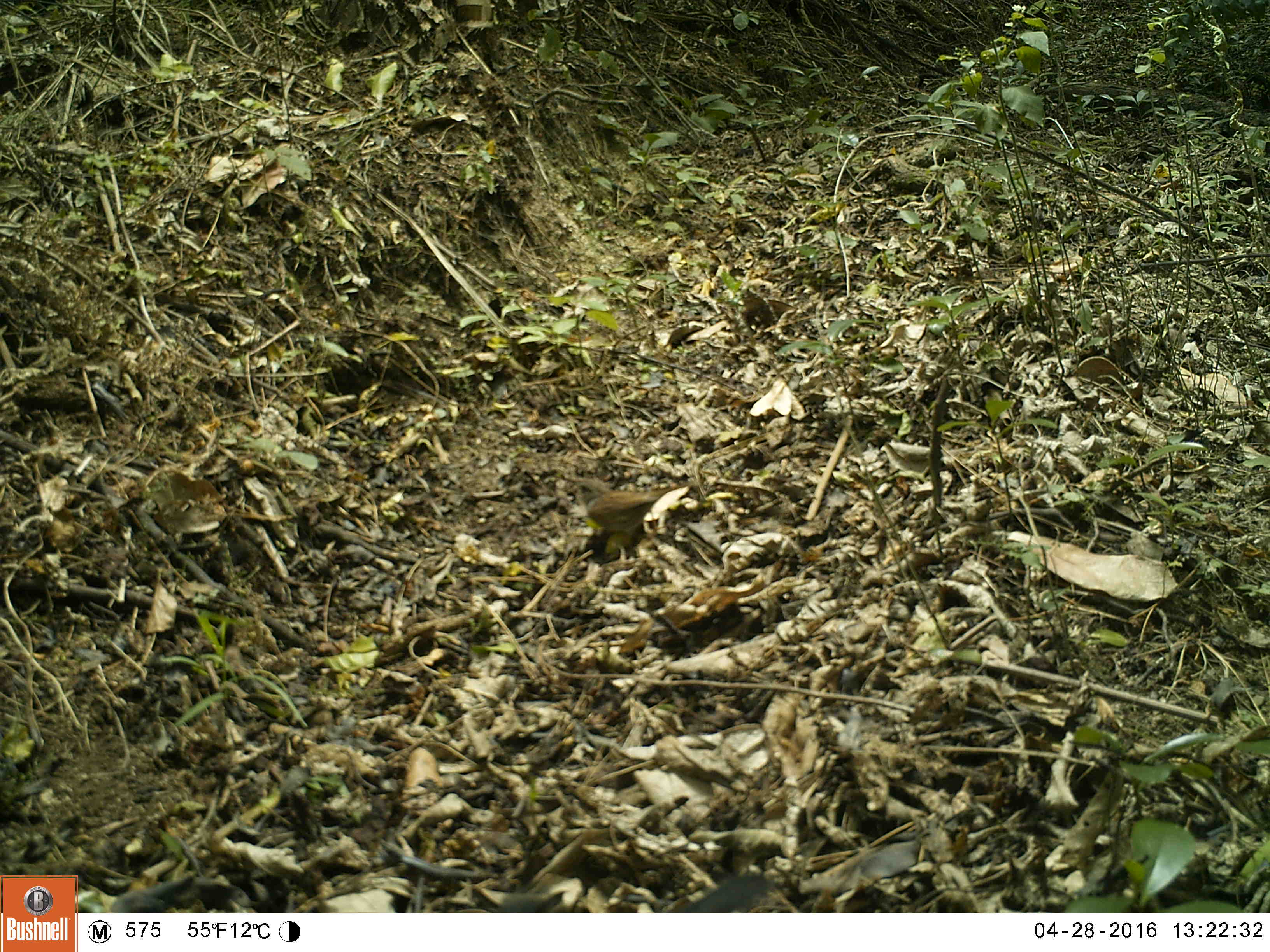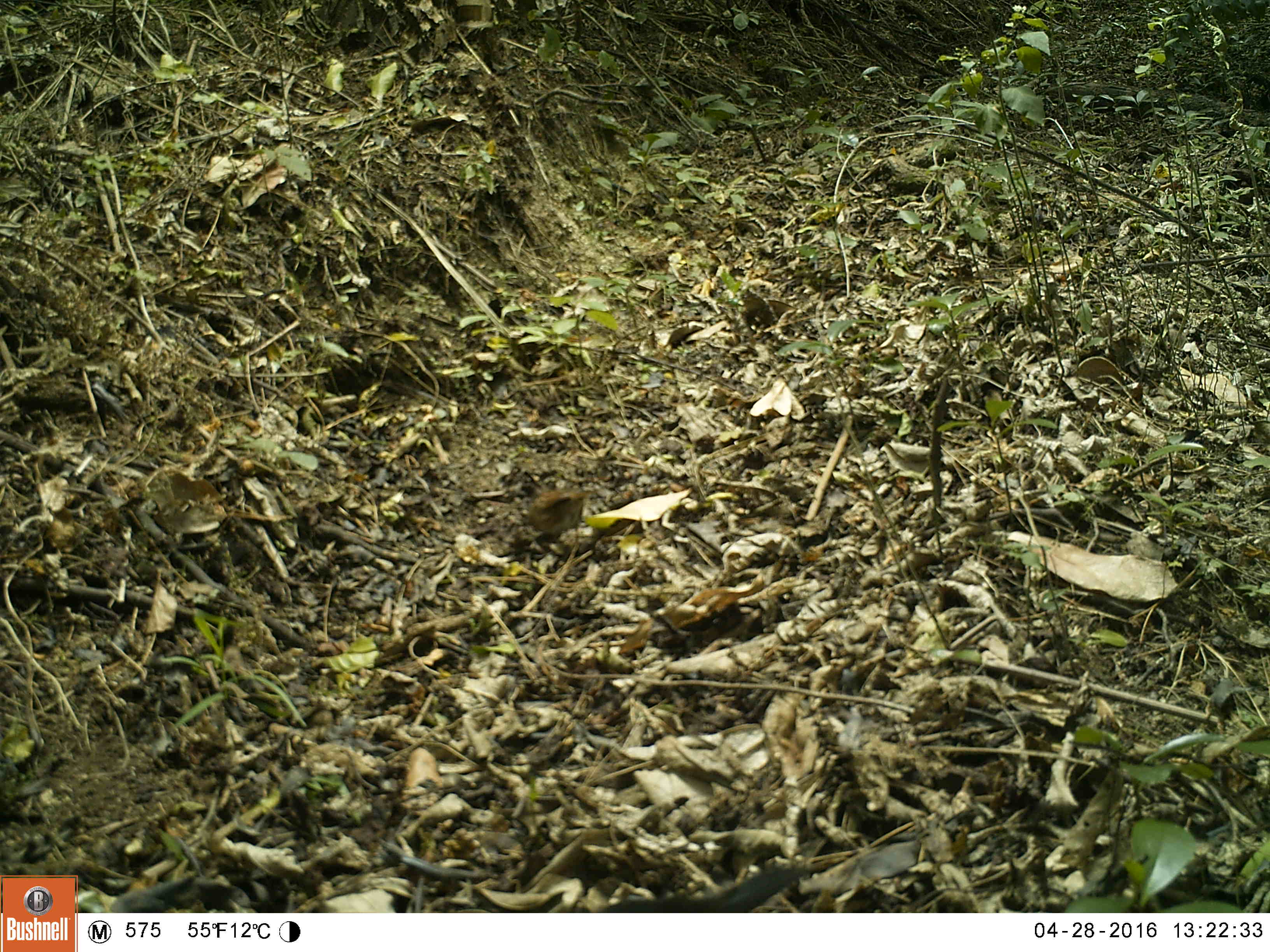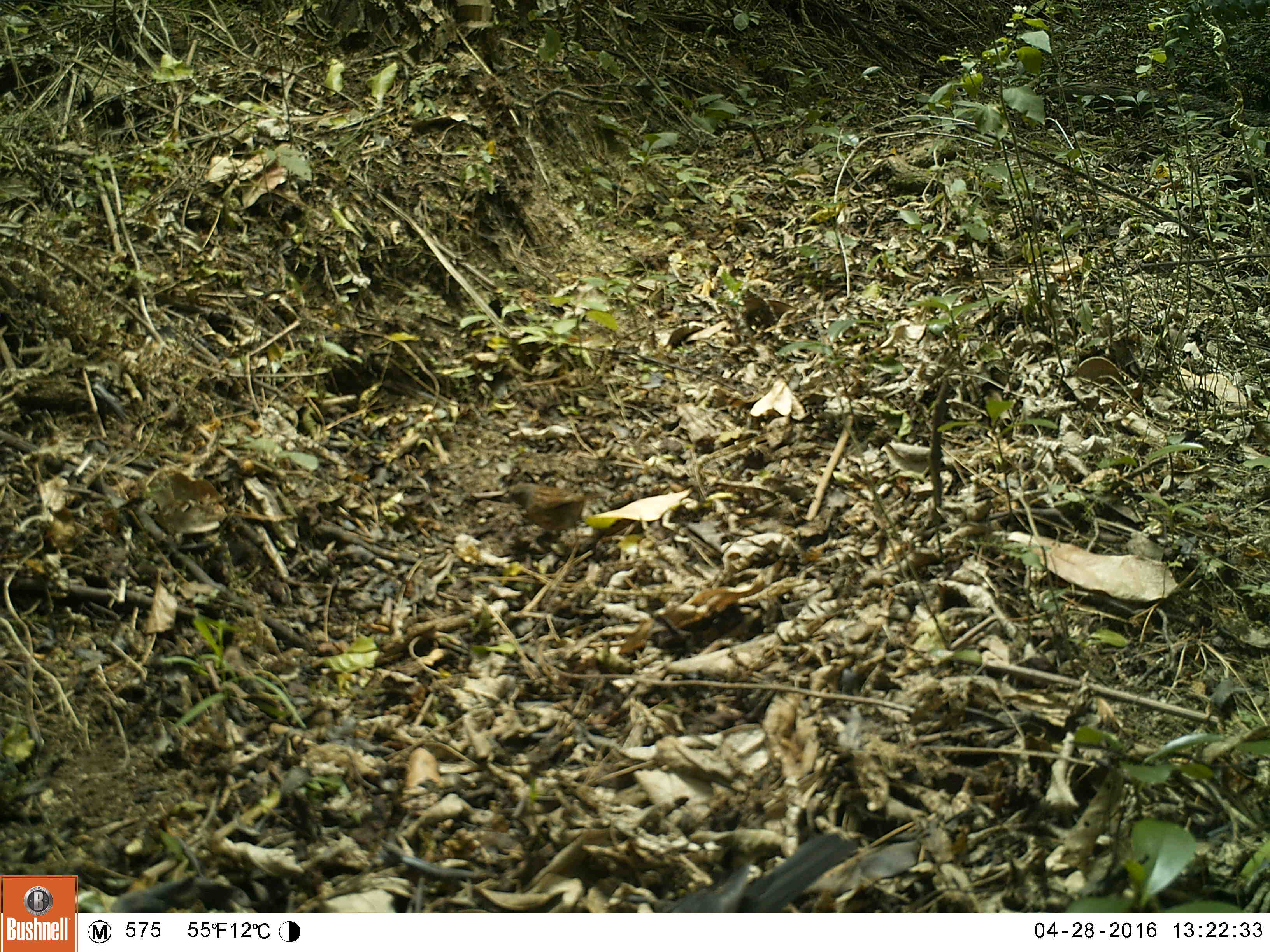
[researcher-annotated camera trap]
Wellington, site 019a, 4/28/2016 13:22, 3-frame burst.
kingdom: Animalia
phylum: Chordata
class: Aves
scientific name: Aves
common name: bird